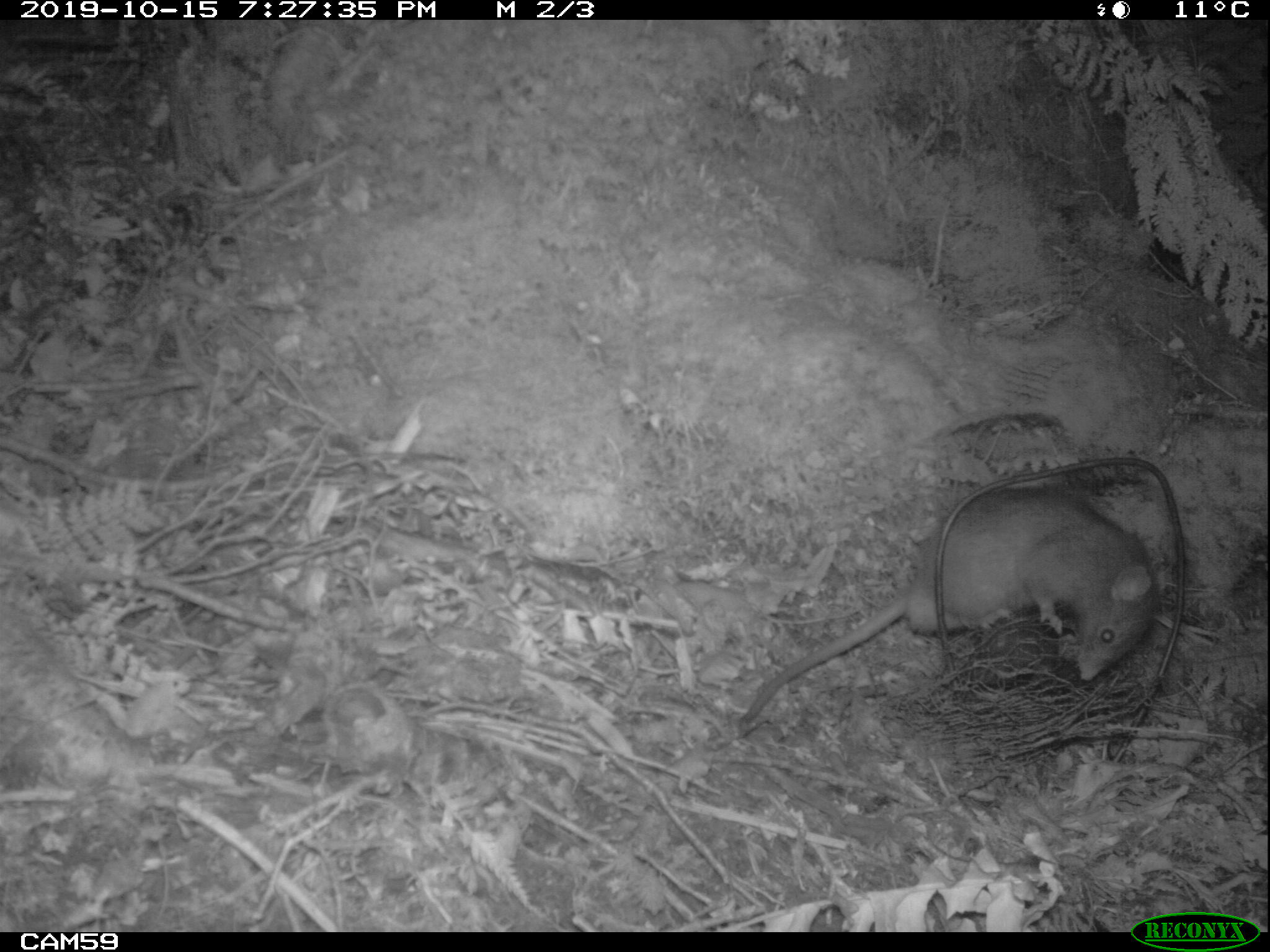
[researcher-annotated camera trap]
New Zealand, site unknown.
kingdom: Animalia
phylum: Chordata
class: Mammalia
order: Rodentia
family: Muridae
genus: Rattus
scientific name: Rattus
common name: rat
Rat (Rattus).